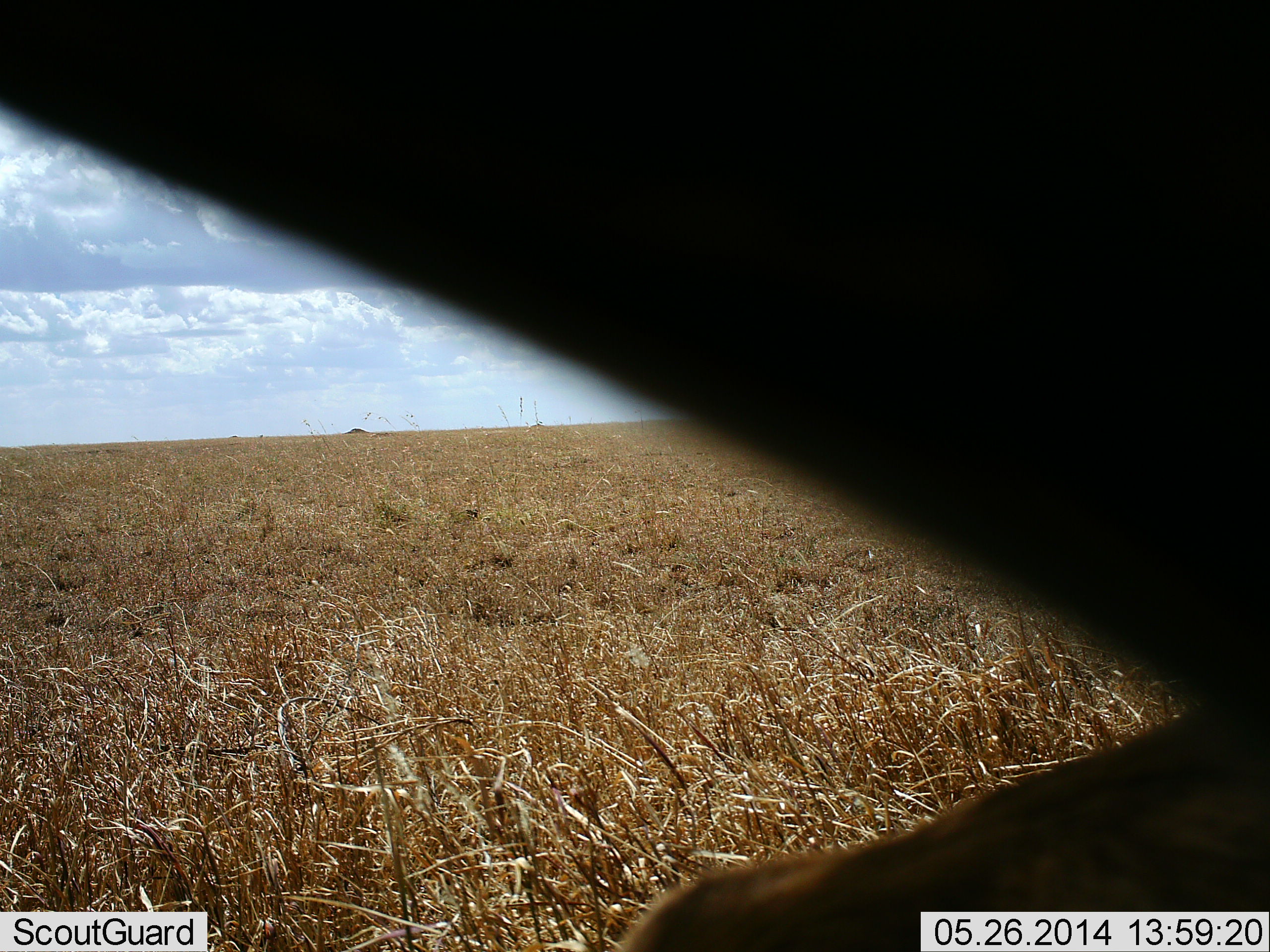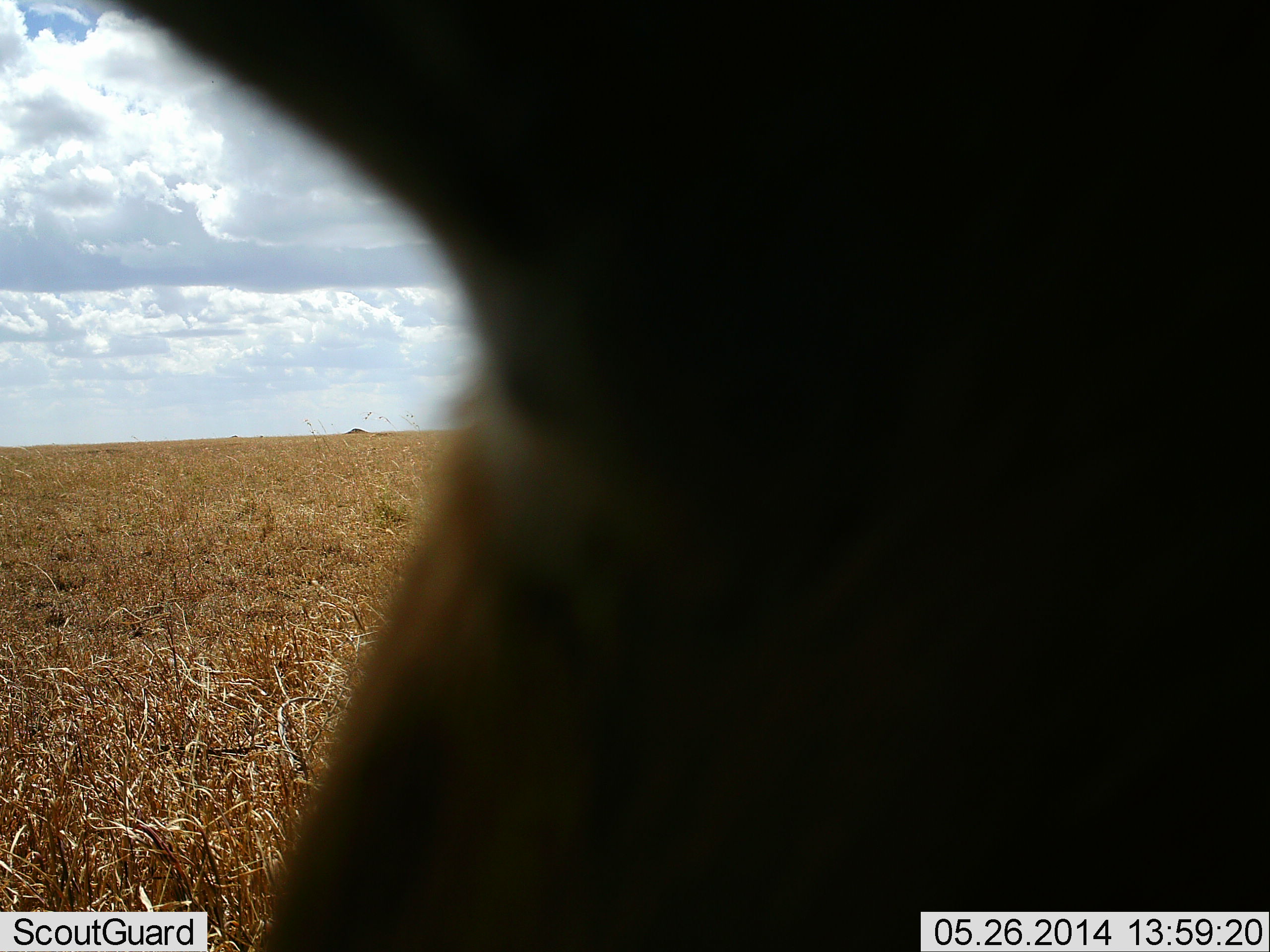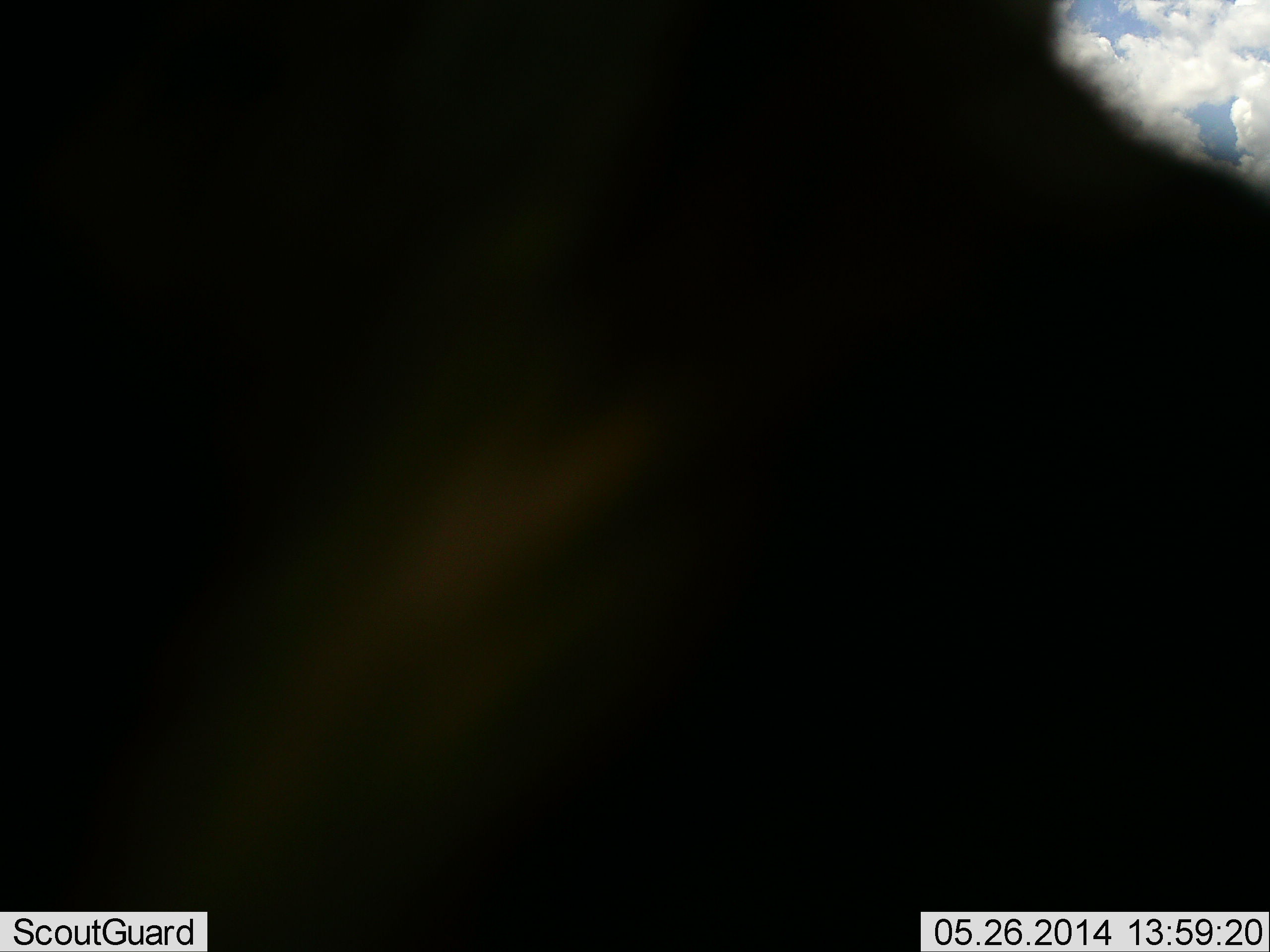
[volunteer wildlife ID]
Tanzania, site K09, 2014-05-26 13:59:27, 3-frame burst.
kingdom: Animalia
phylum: Chordata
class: Mammalia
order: Artiodactyla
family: Bovidae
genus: Eudorcas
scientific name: Eudorcas thomsonii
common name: thomson's gazelle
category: gazellethomsons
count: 1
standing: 80%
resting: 0%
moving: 20%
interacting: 20%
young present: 0%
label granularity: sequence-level